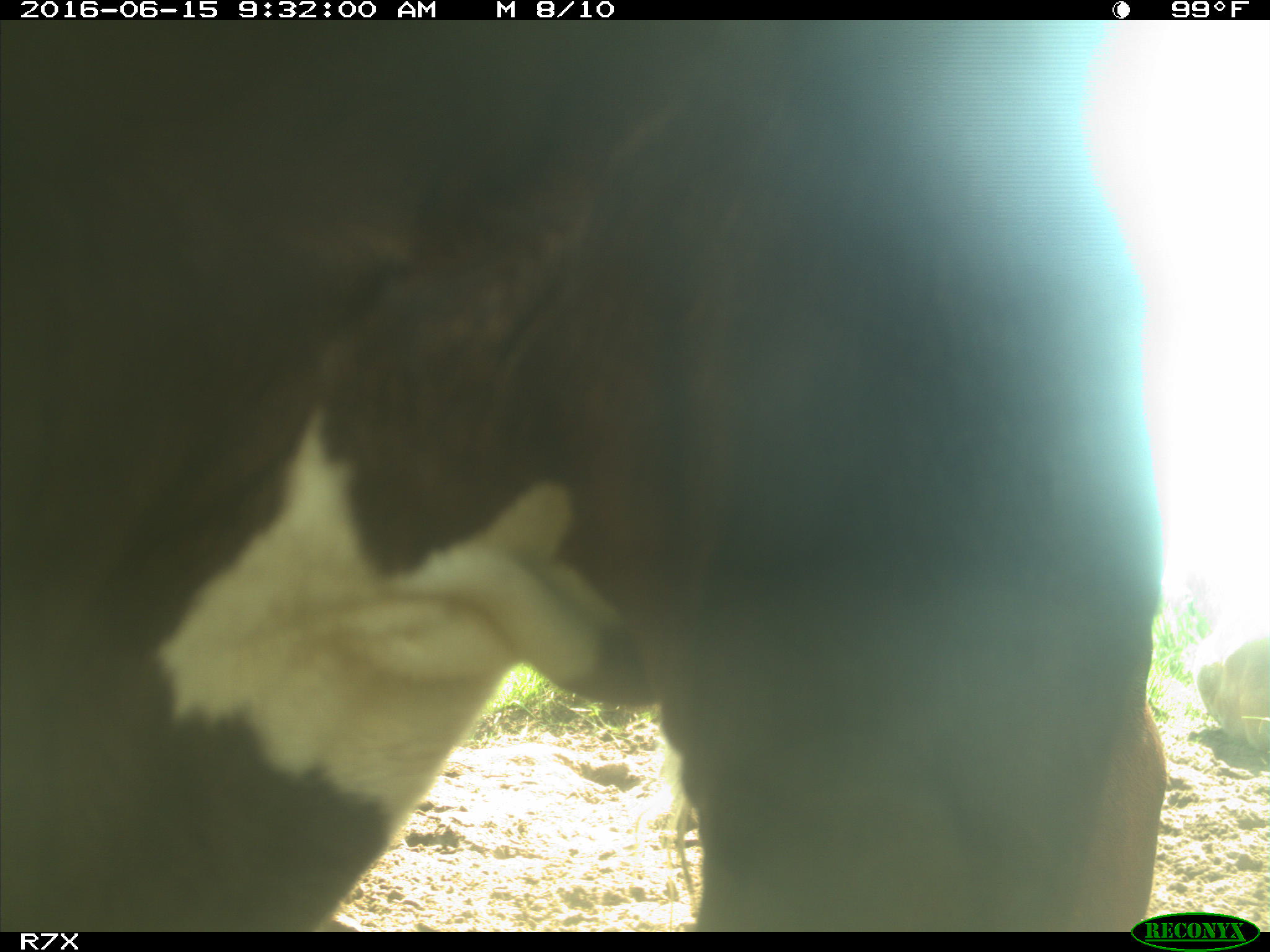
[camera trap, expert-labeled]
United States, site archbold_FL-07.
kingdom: Animalia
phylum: Chordata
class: Mammalia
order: Artiodactyla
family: Bovidae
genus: Bos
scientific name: Bos taurus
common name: domestic cow